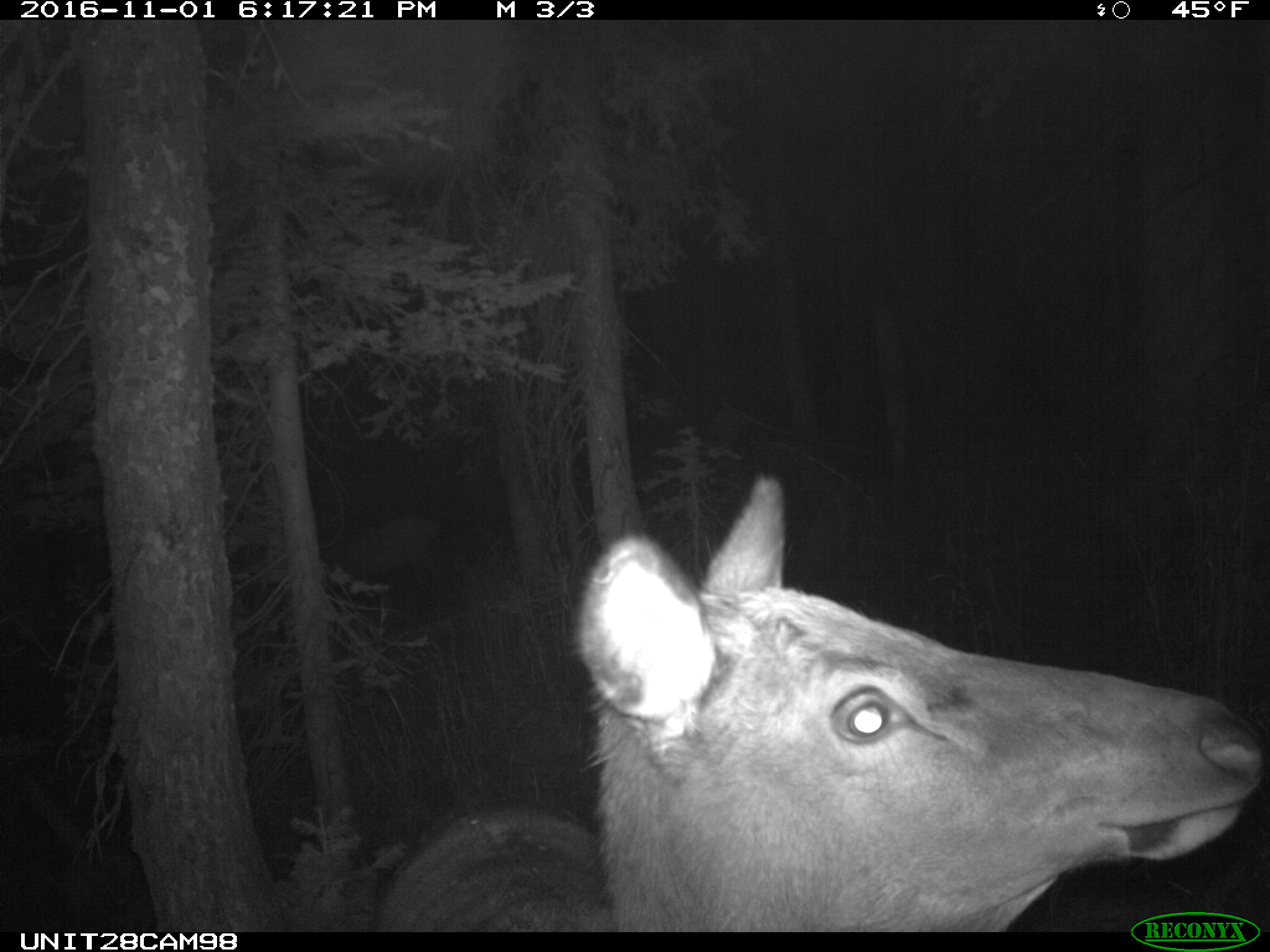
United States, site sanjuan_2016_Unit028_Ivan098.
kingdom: Animalia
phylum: Chordata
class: Mammalia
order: Artiodactyla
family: Cervidae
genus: Cervus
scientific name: Cervus elaphus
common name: red deer